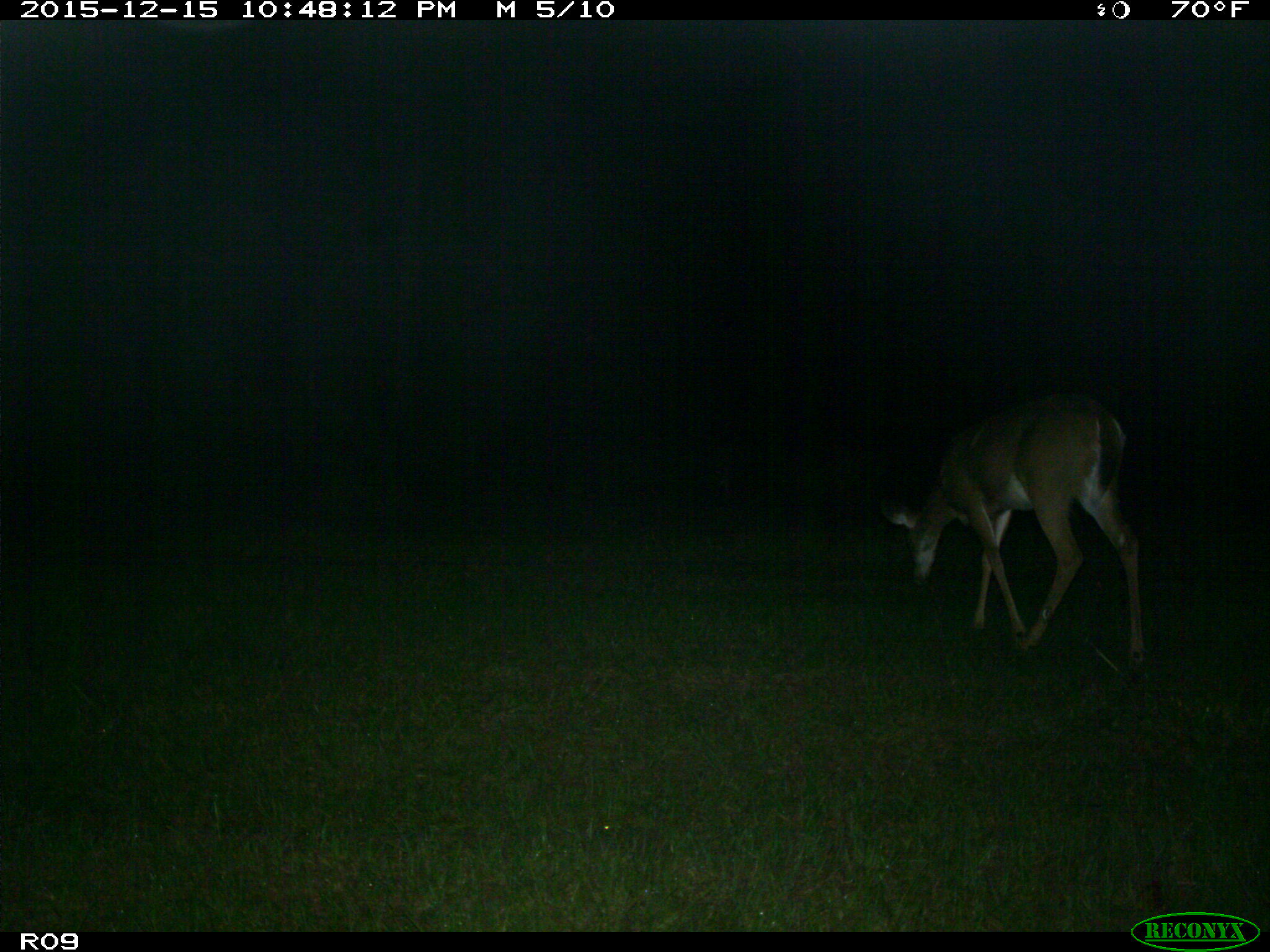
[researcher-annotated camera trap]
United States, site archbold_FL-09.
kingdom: Animalia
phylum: Chordata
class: Mammalia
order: Artiodactyla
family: Cervidae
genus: Odocoileus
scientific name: Odocoileus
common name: deer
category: unidentified deer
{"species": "unidentified deer (deer) (Odocoileus)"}